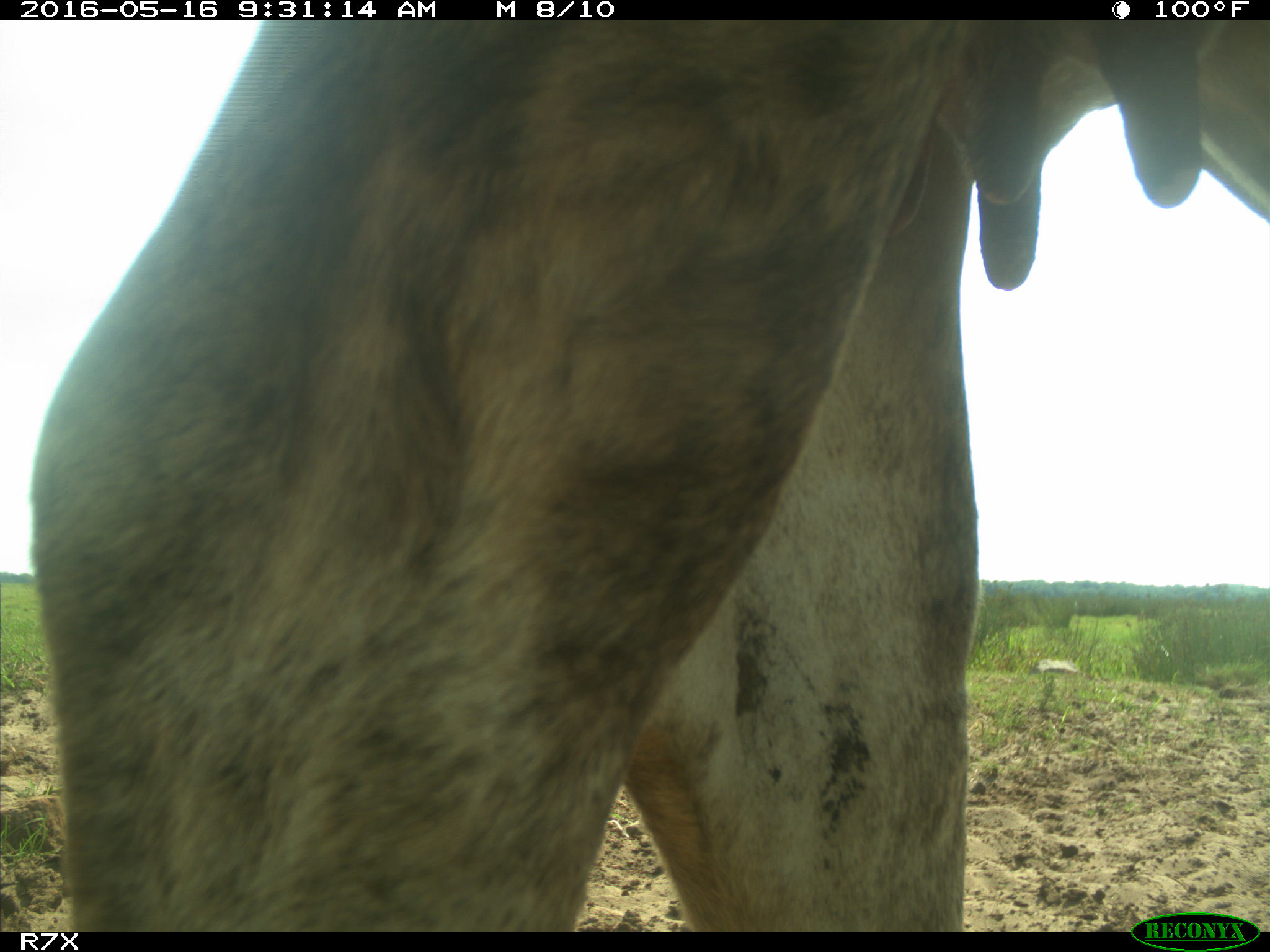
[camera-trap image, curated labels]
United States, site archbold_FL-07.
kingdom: Animalia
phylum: Chordata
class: Mammalia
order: Artiodactyla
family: Bovidae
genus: Bos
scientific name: Bos taurus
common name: domestic cow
Bos taurus (domestic cow).